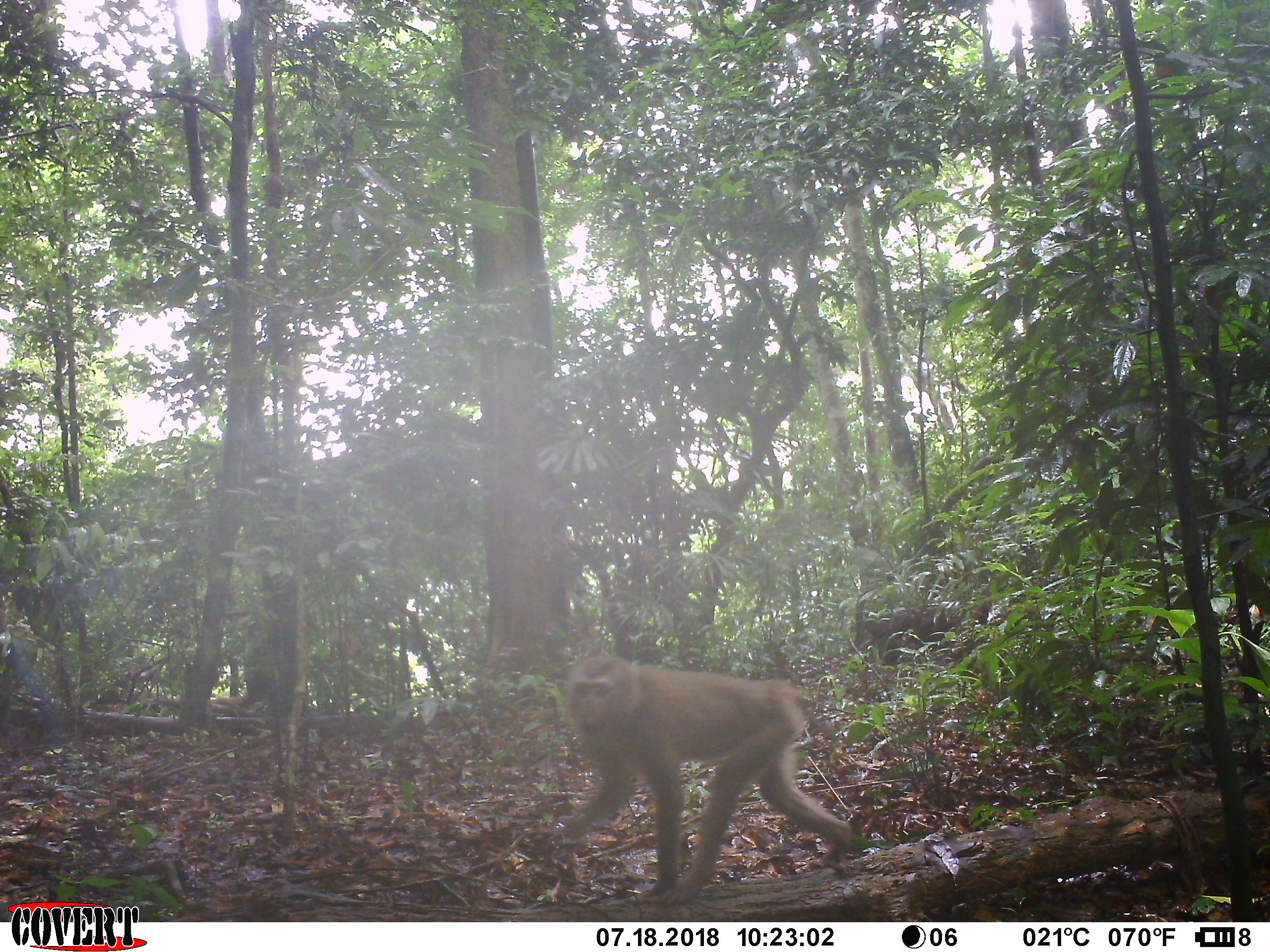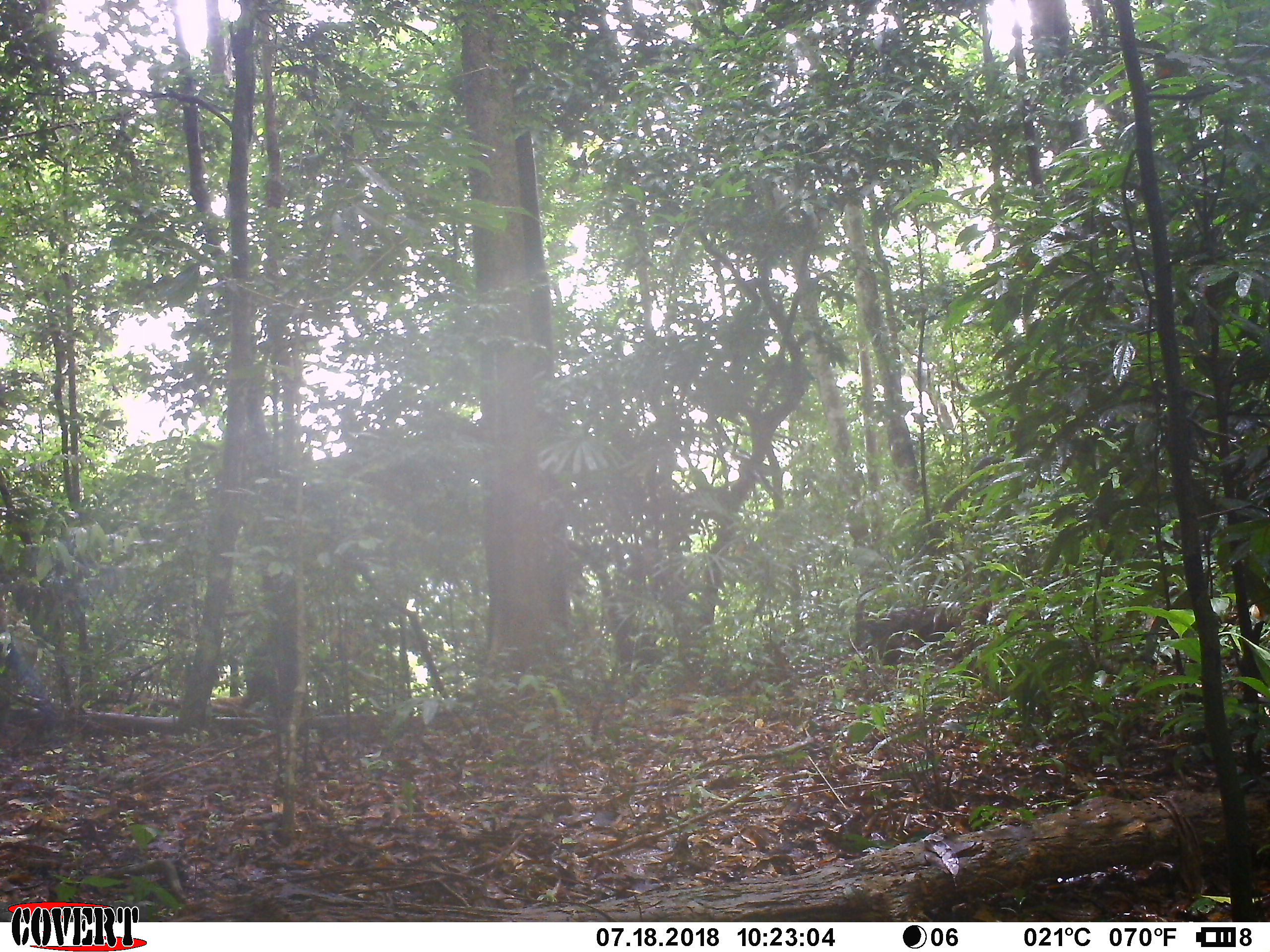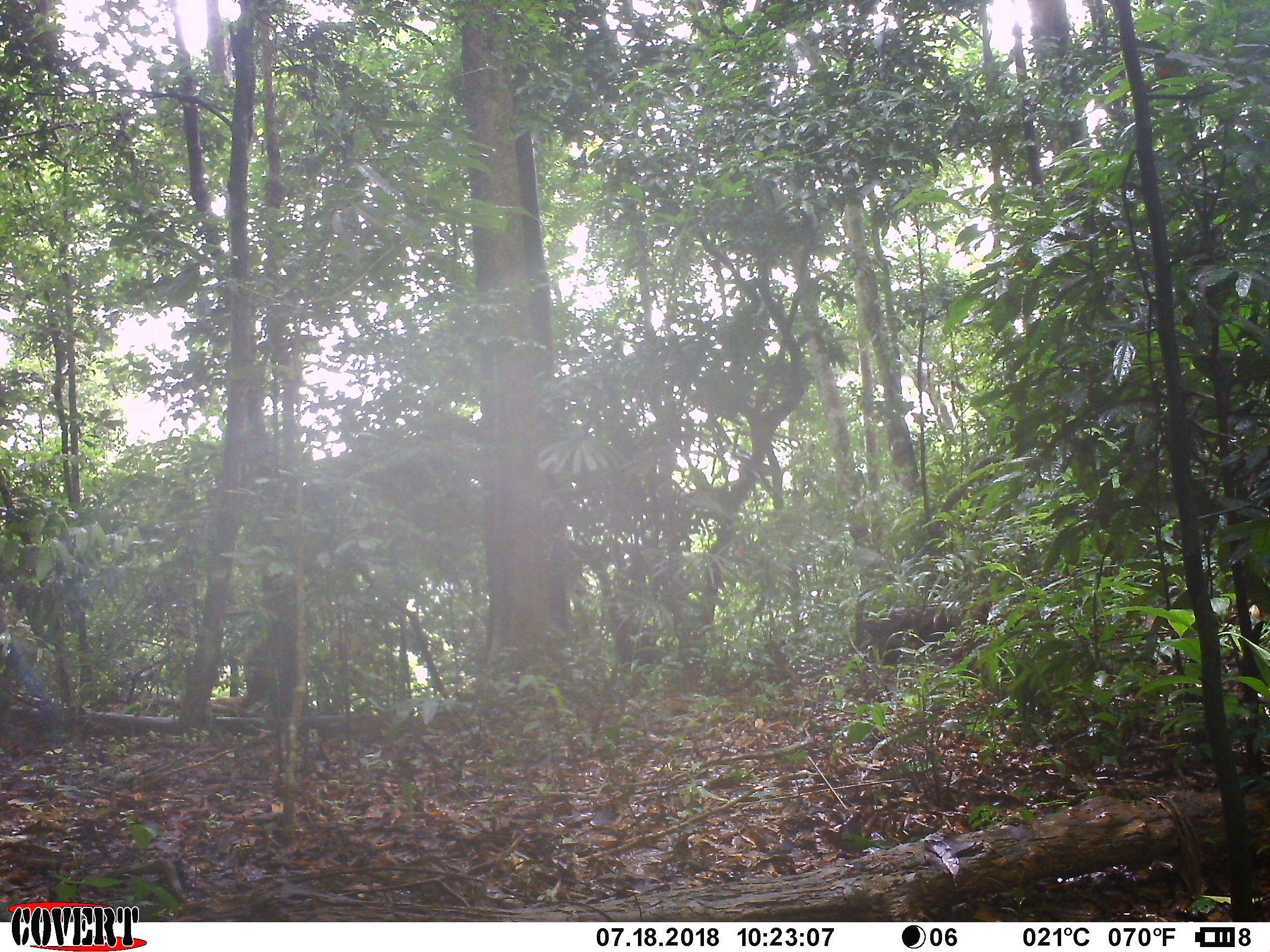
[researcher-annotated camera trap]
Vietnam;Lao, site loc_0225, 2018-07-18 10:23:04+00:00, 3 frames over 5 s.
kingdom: Animalia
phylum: Chordata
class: Mammalia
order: Primates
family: Cercopithecidae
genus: Macaca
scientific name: Macaca nemestrina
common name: pig-tailed macaque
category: pig tailed macaque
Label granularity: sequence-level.